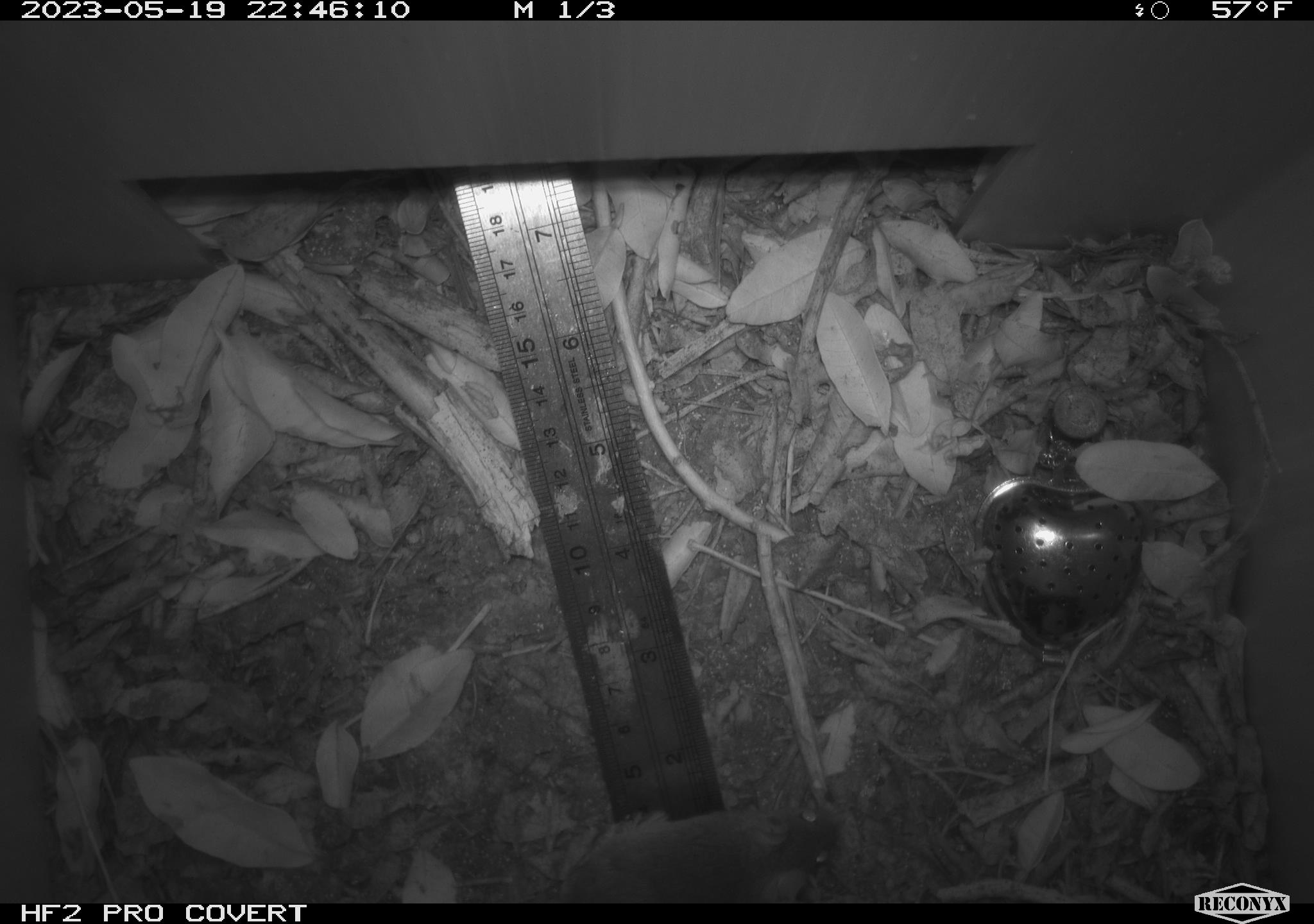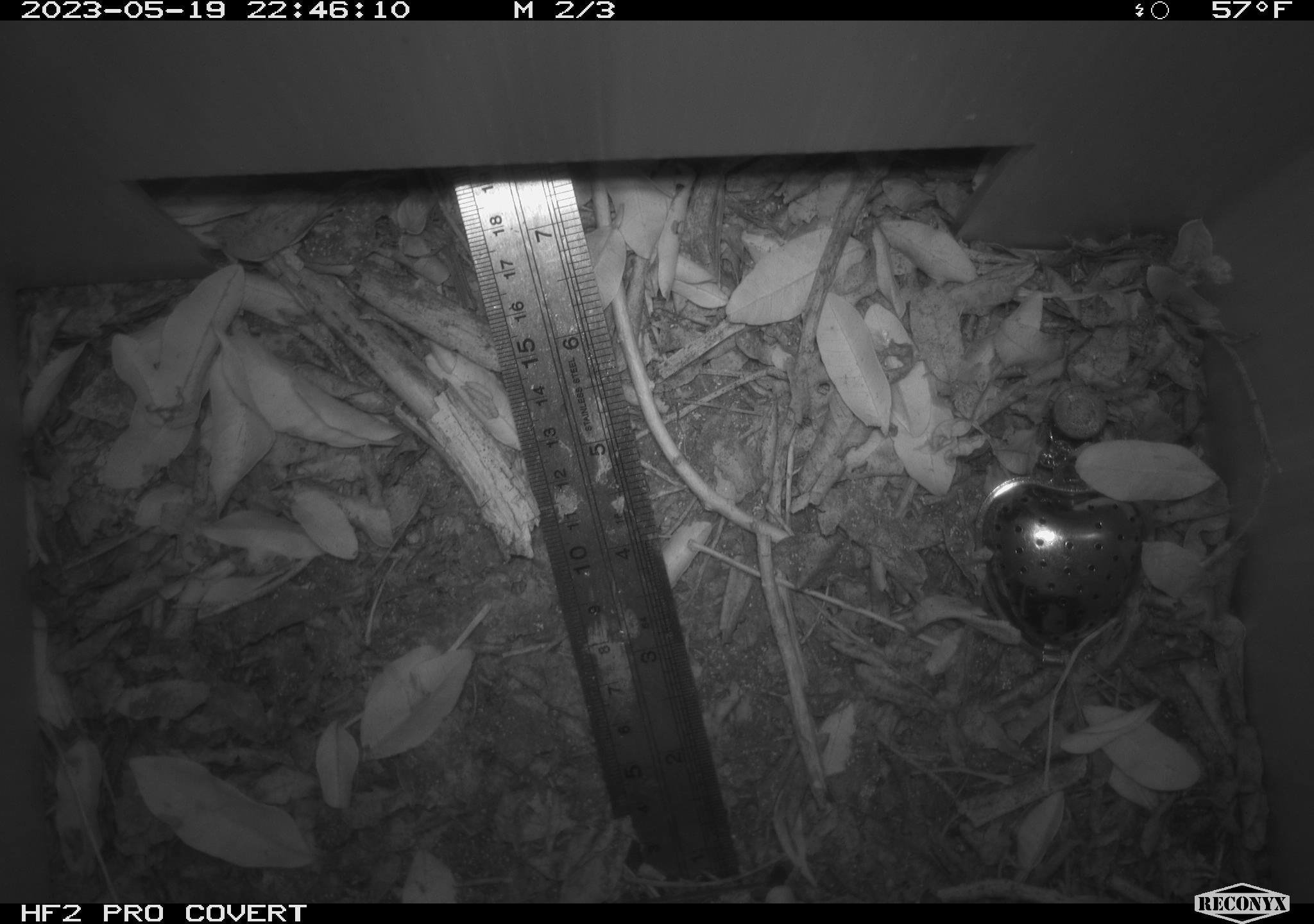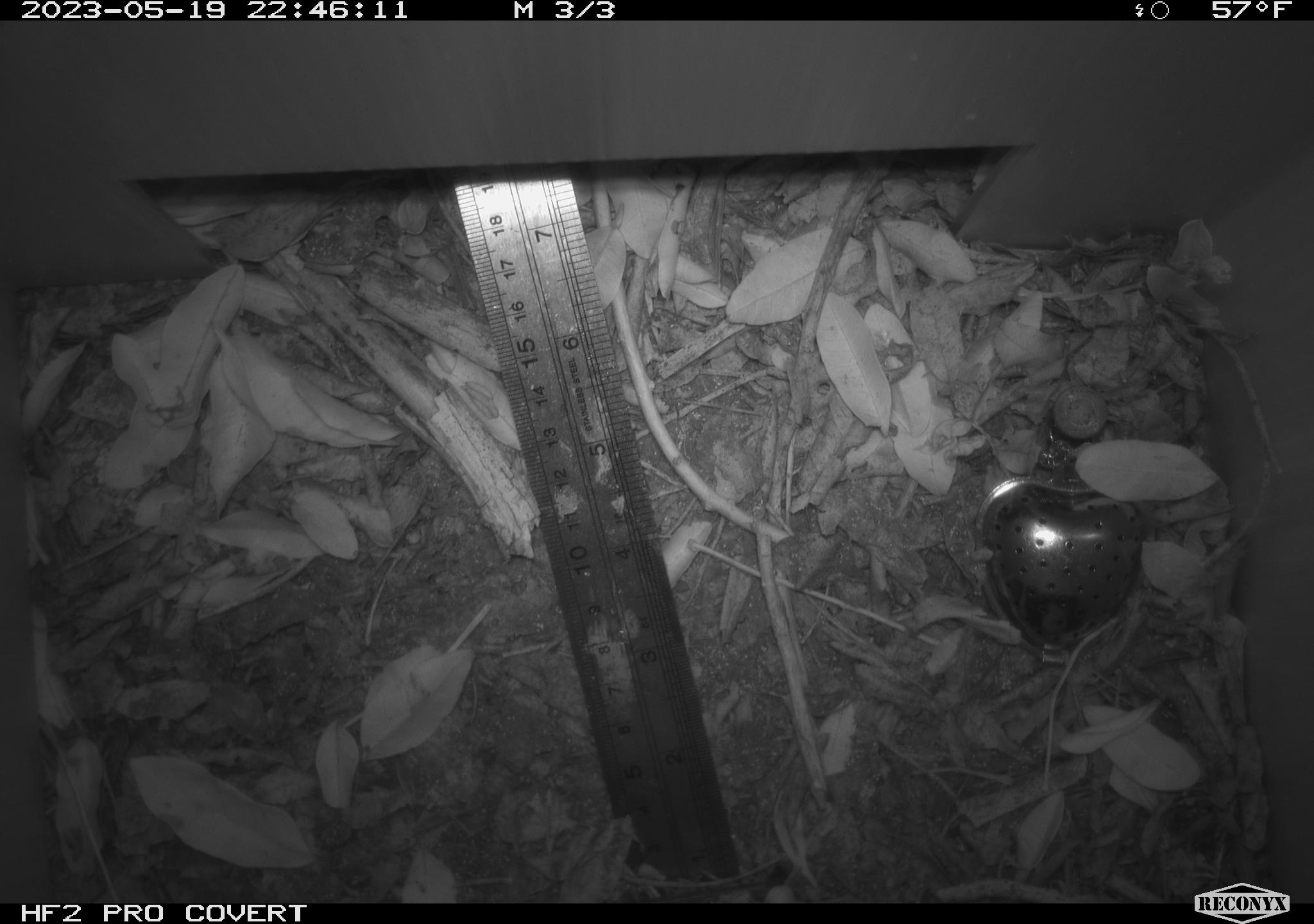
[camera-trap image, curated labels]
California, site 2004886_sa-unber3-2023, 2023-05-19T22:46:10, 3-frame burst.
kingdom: Animalia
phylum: Chordata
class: Mammalia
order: Rodentia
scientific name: Rodentia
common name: mouse species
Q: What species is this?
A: Mouse species (Rodentia).